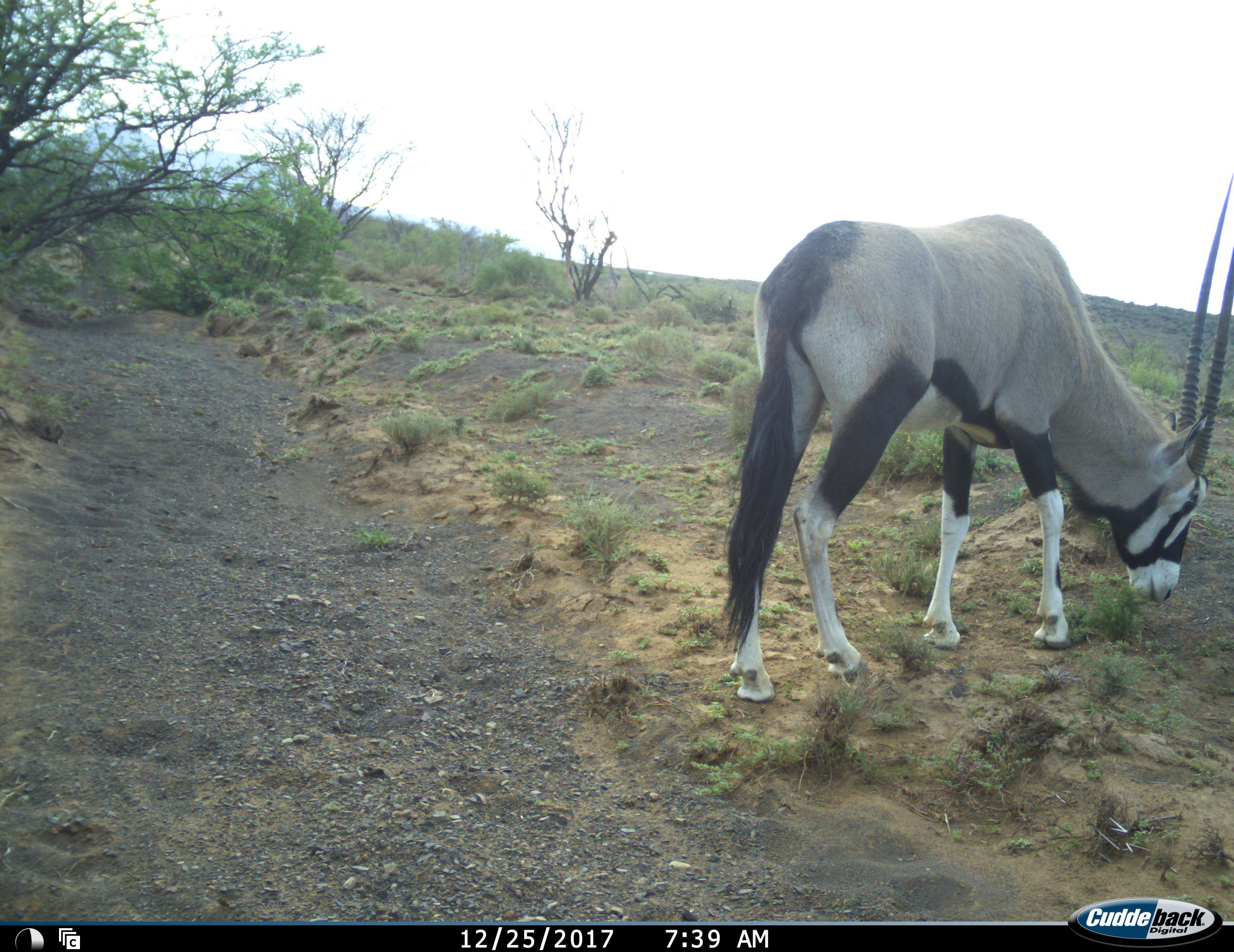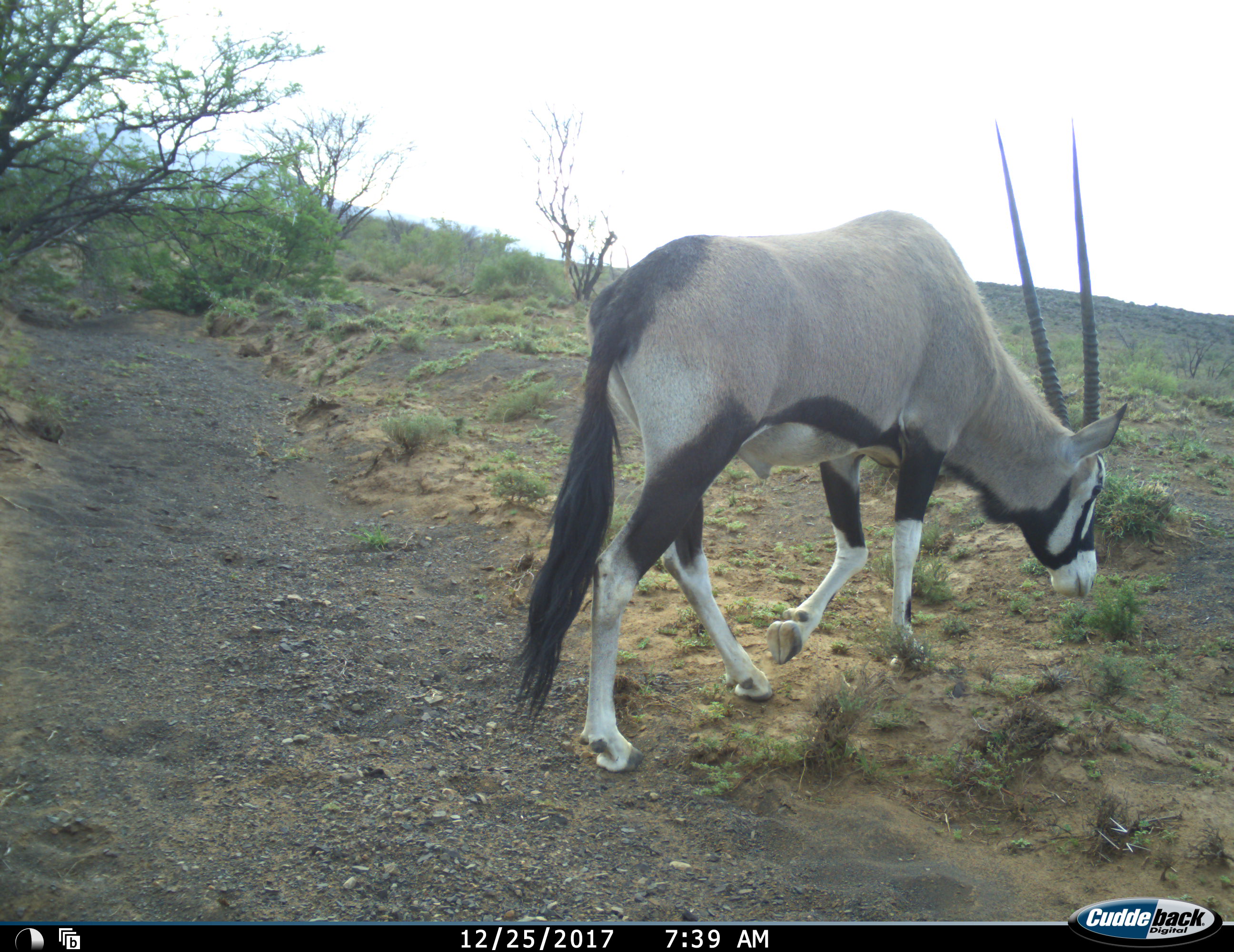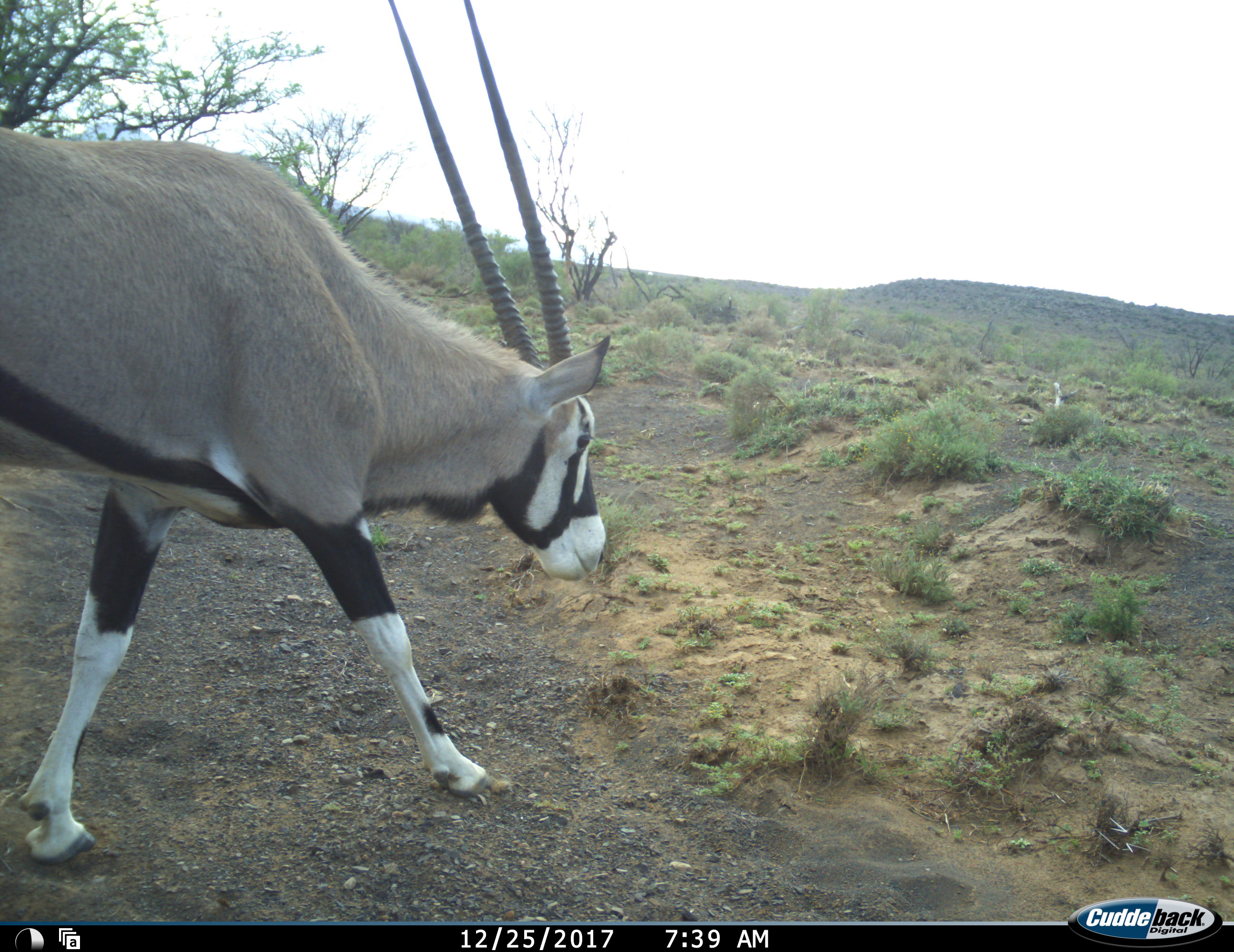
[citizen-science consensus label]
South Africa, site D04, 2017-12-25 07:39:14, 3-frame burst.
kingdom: Animalia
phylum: Chordata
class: Mammalia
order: Artiodactyla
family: Bovidae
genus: Oryx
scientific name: Oryx gazella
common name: gemsbok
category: gemsbokoryx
Gemsbokoryx (gemsbok) (Oryx gazella), count 1. Behavior (volunteer vote fractions): standing 20%, resting 0%, moving 60%, interacting 0%. Young present (vote fraction): 0%. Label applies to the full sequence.